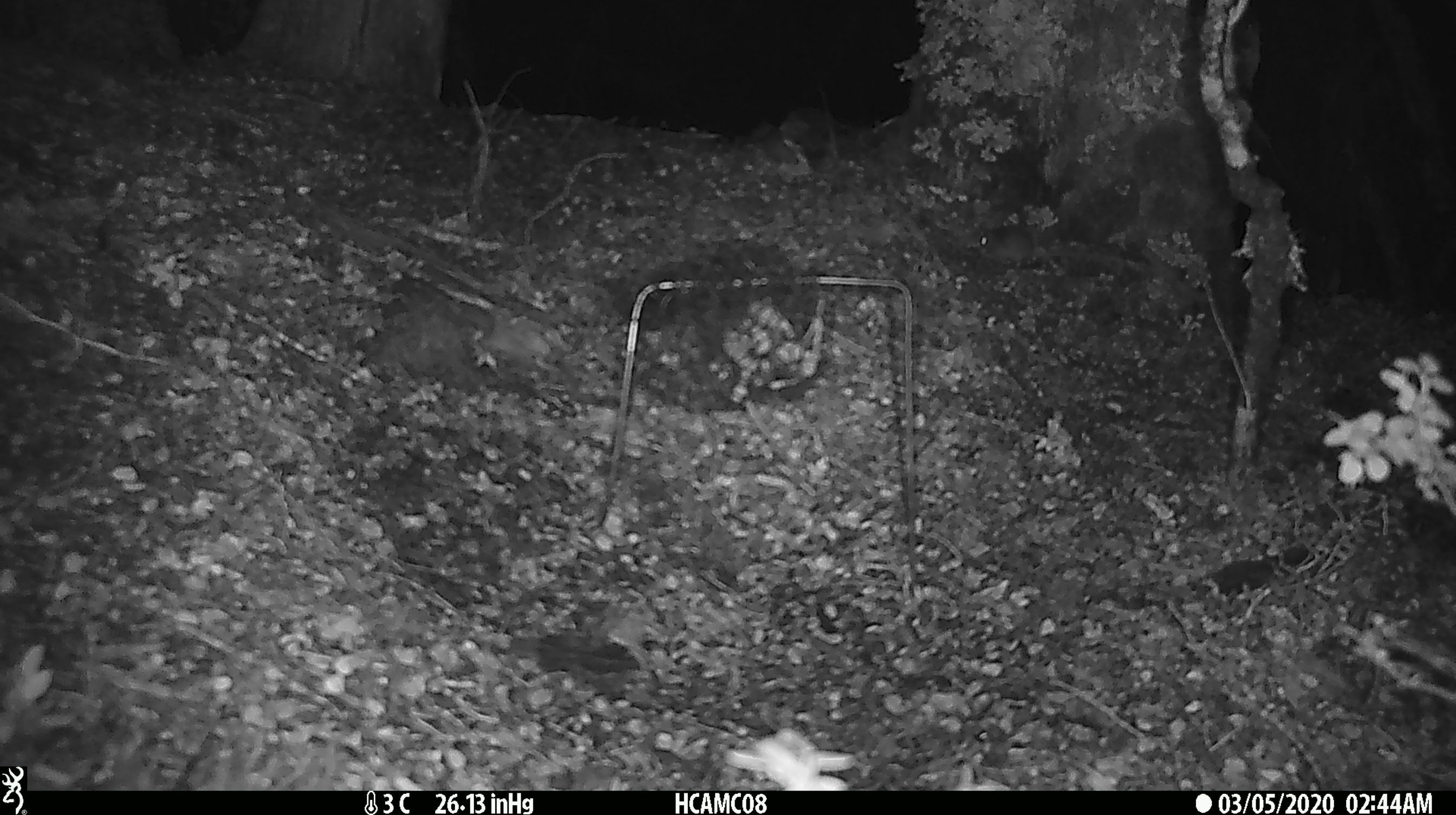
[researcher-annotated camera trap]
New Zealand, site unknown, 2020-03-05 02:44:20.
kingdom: Animalia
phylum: Chordata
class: Mammalia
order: Rodentia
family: Muridae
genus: Mus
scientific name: Mus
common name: mouse